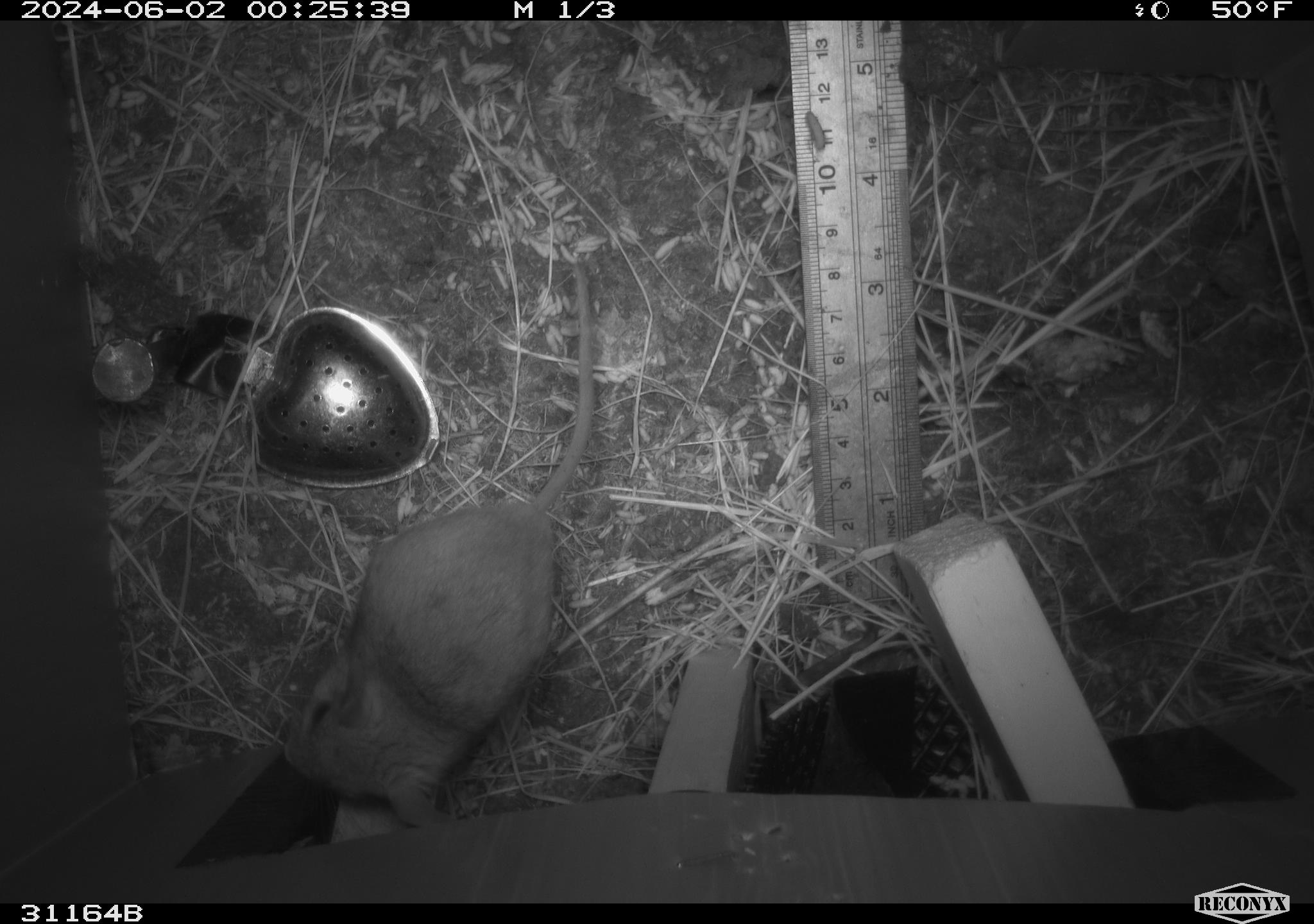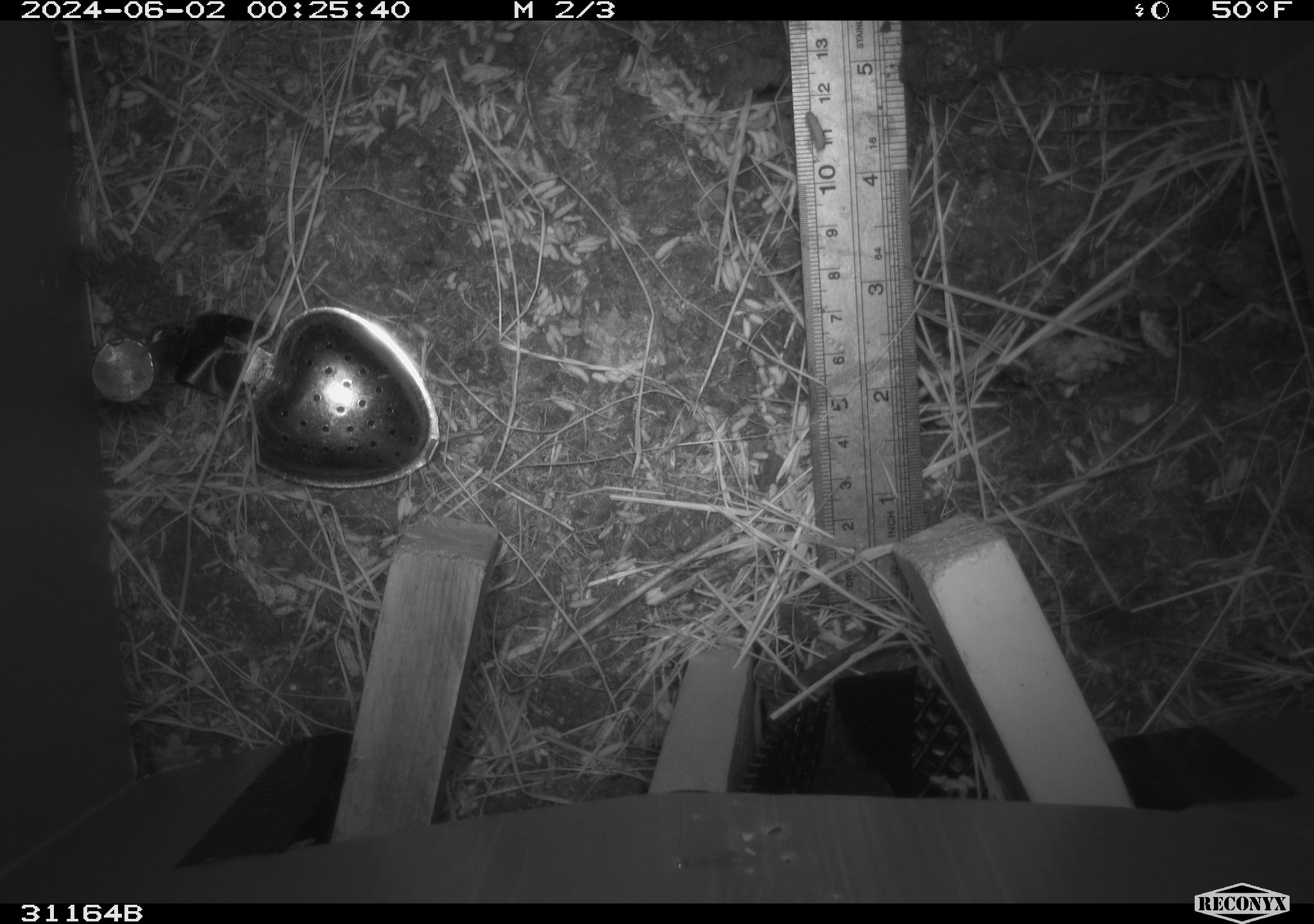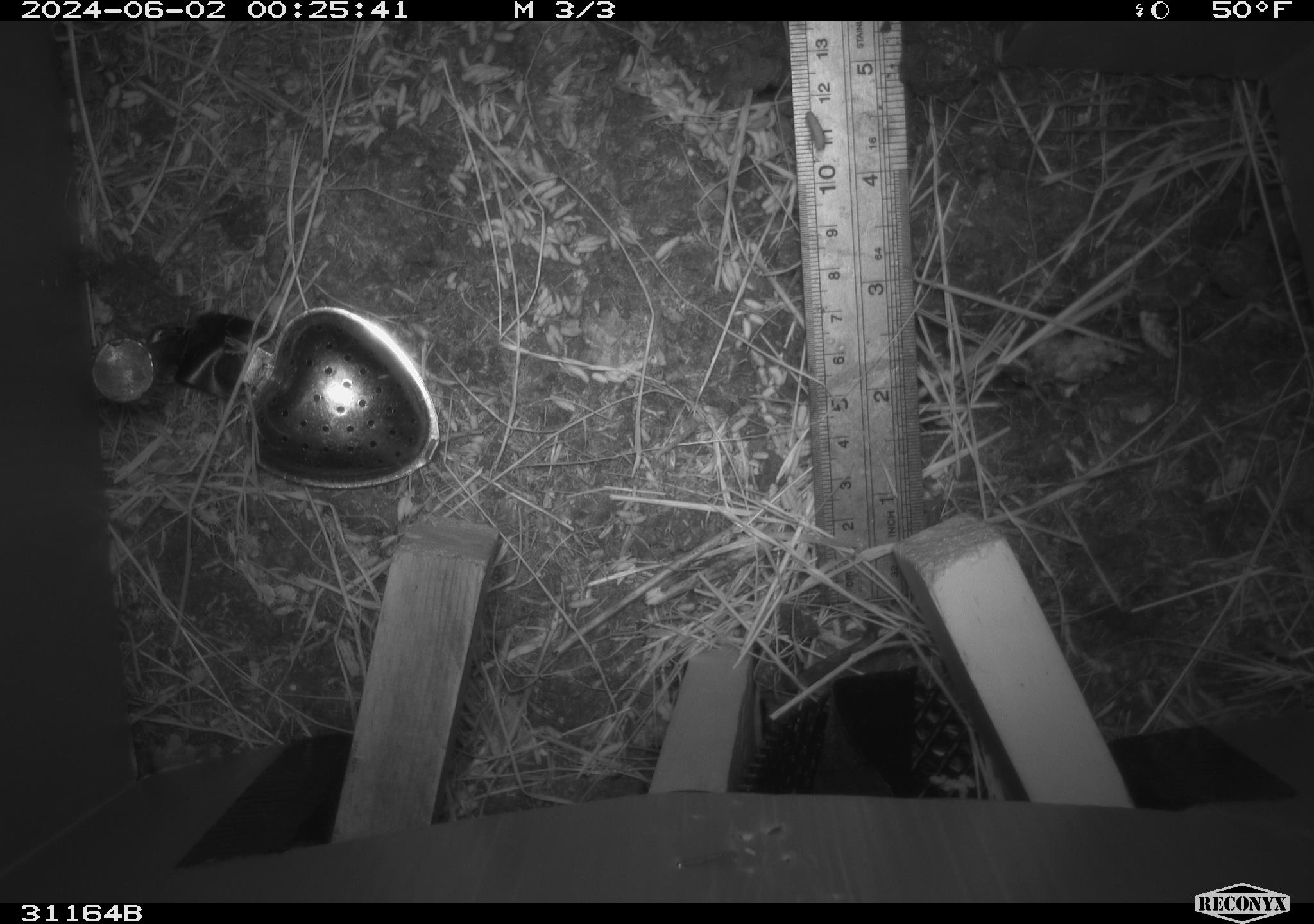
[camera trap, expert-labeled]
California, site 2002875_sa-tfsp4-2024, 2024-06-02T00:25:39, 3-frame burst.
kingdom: Animalia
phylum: Chordata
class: Mammalia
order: Rodentia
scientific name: Rodentia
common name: rodent